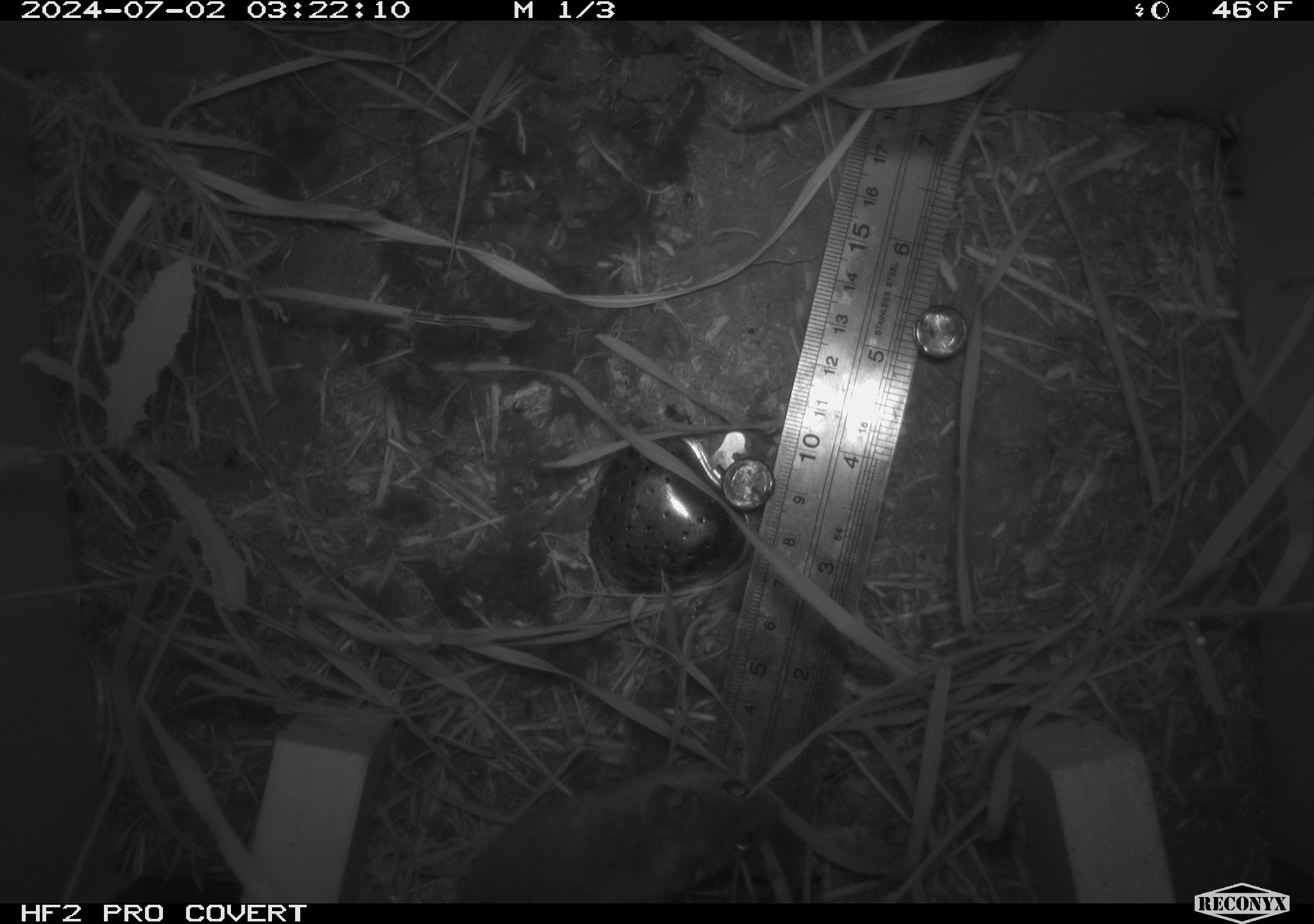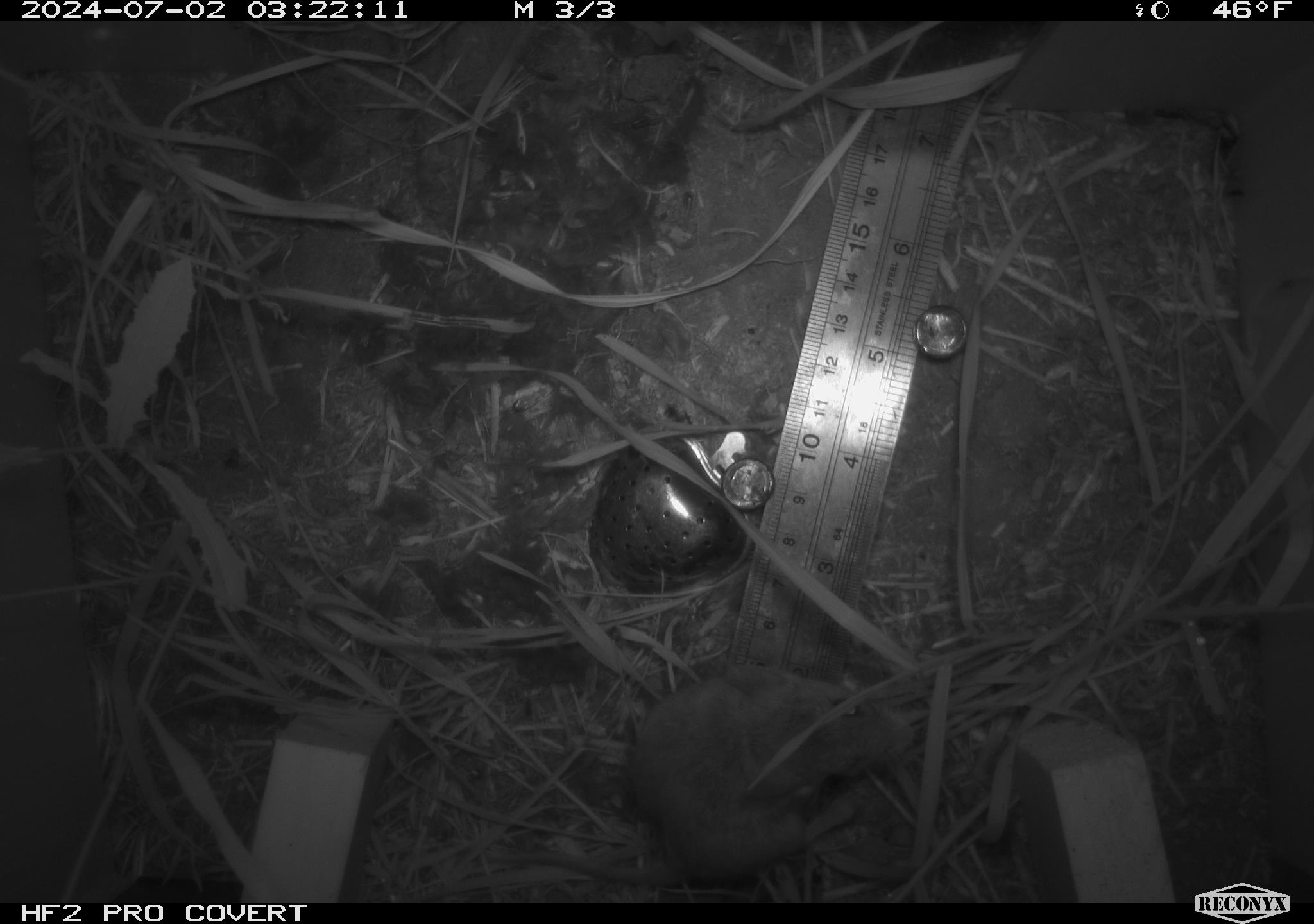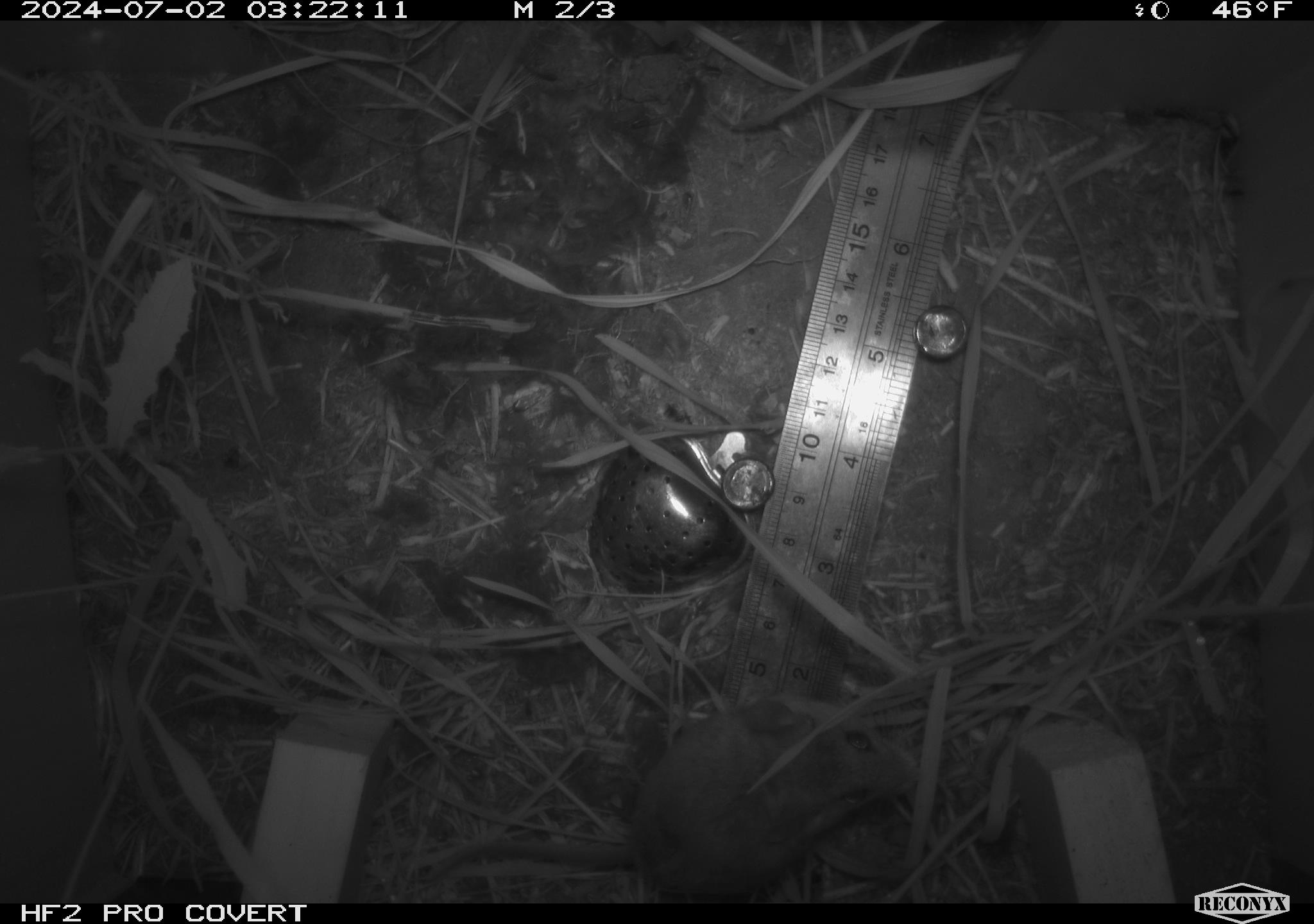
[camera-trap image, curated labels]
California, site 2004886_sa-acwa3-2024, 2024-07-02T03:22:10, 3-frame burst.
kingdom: Animalia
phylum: Chordata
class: Mammalia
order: Rodentia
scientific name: Rodentia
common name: mouse species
Mouse species (Rodentia).